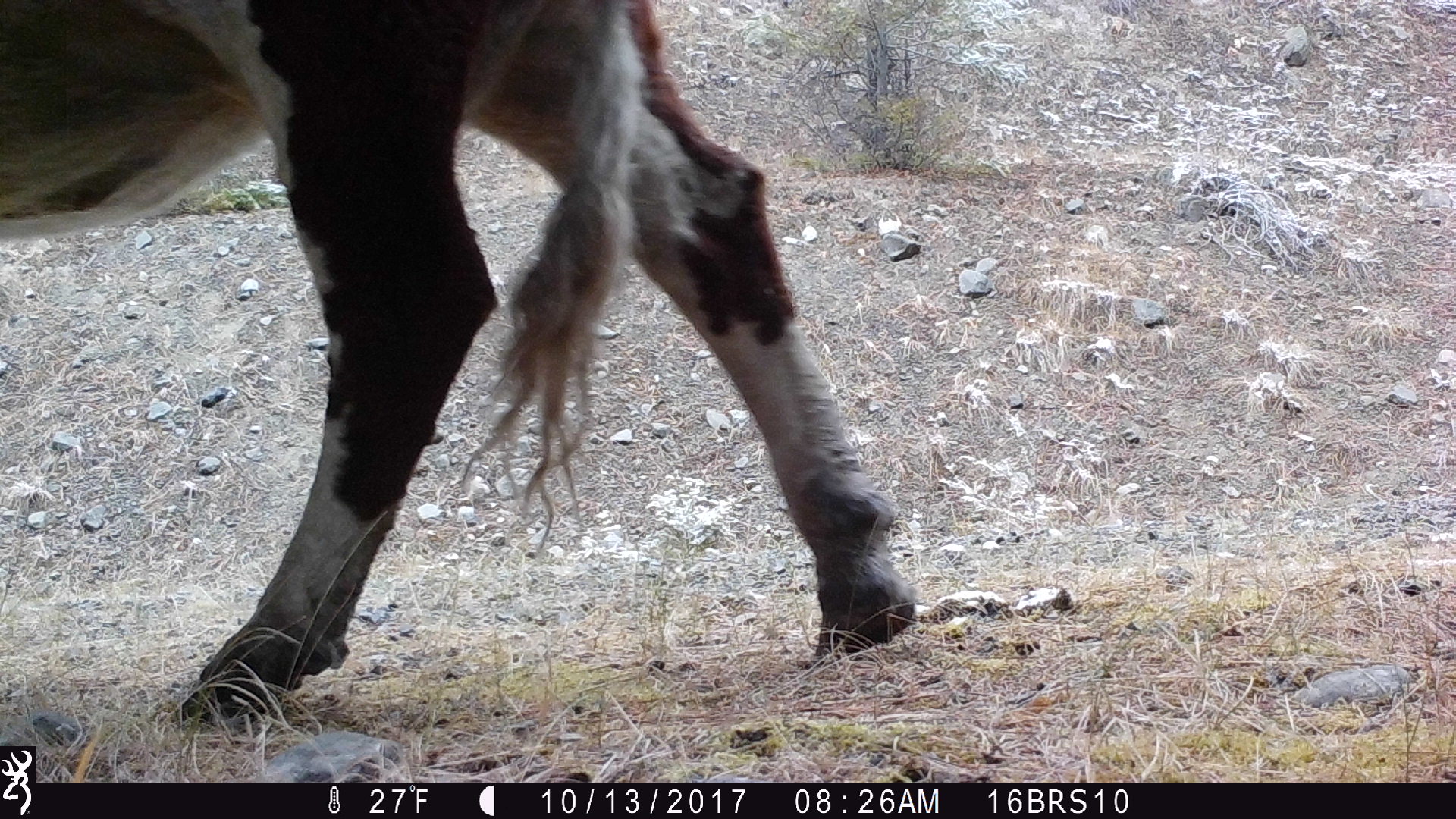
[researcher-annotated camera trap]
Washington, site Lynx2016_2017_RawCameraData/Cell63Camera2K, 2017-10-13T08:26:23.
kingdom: Animalia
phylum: Chordata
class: Mammalia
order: Artiodactyla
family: Bovidae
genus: Bos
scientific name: Bos taurus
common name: domestic cattle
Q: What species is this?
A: Domestic cattle (Bos taurus).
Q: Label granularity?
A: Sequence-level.